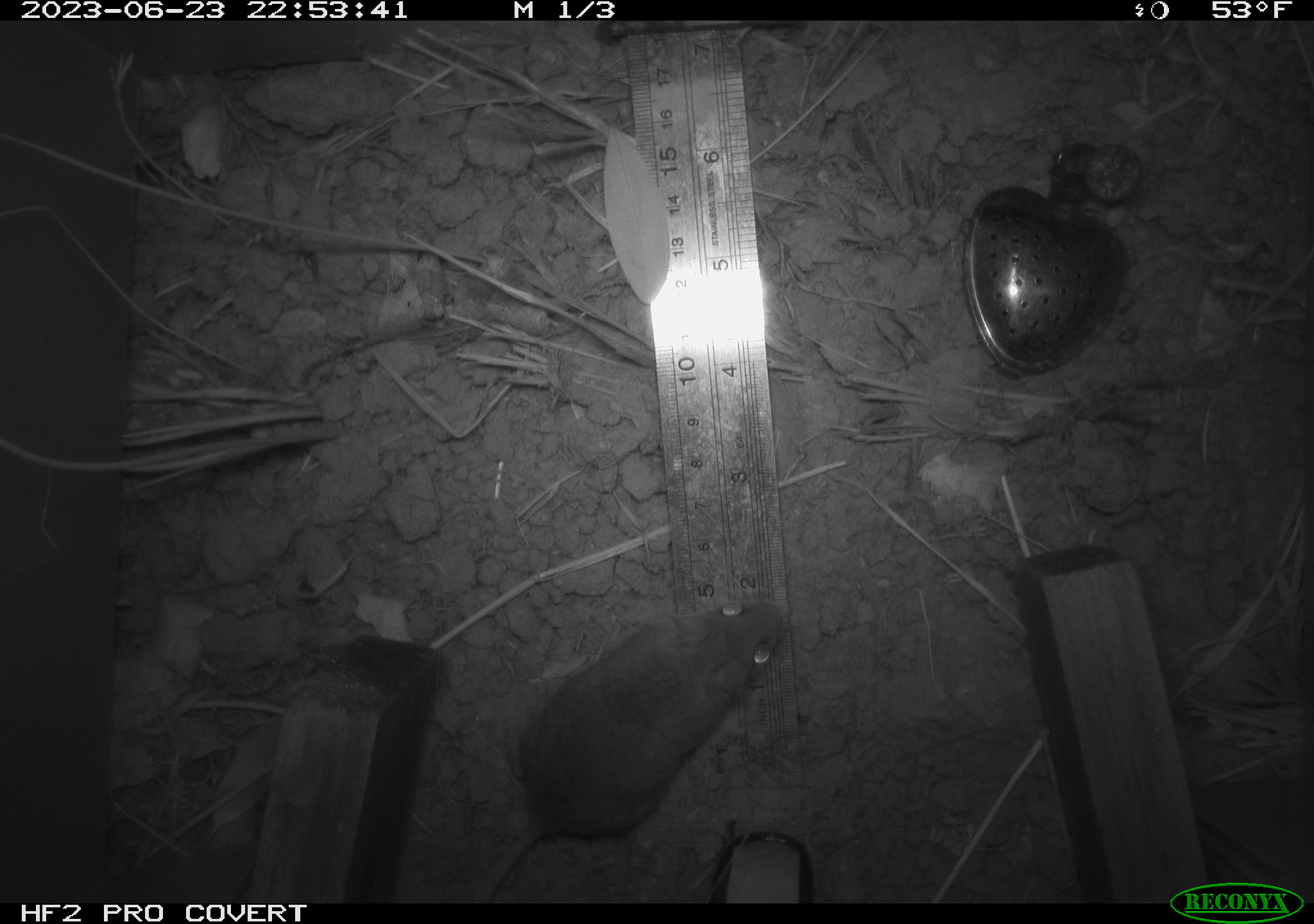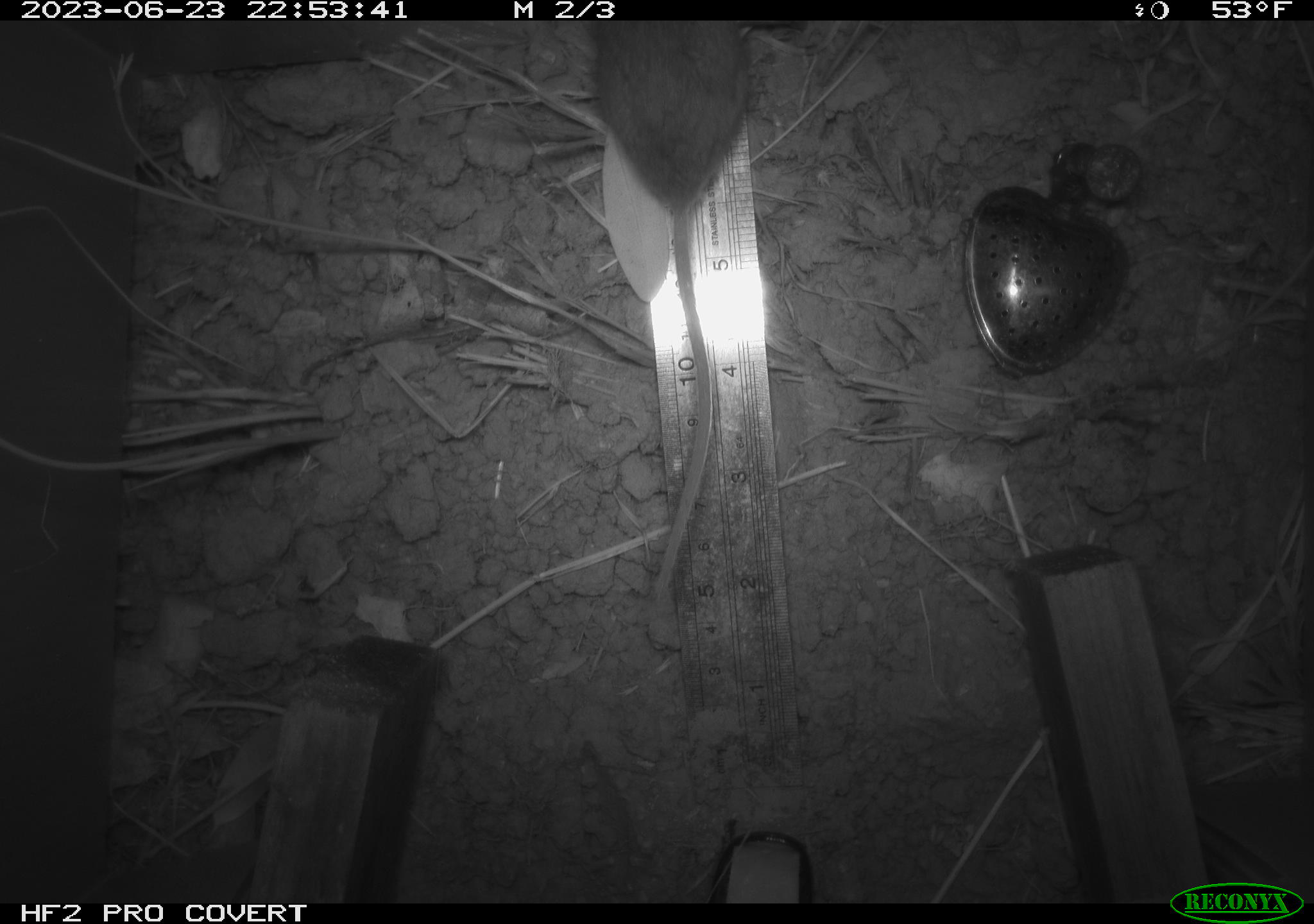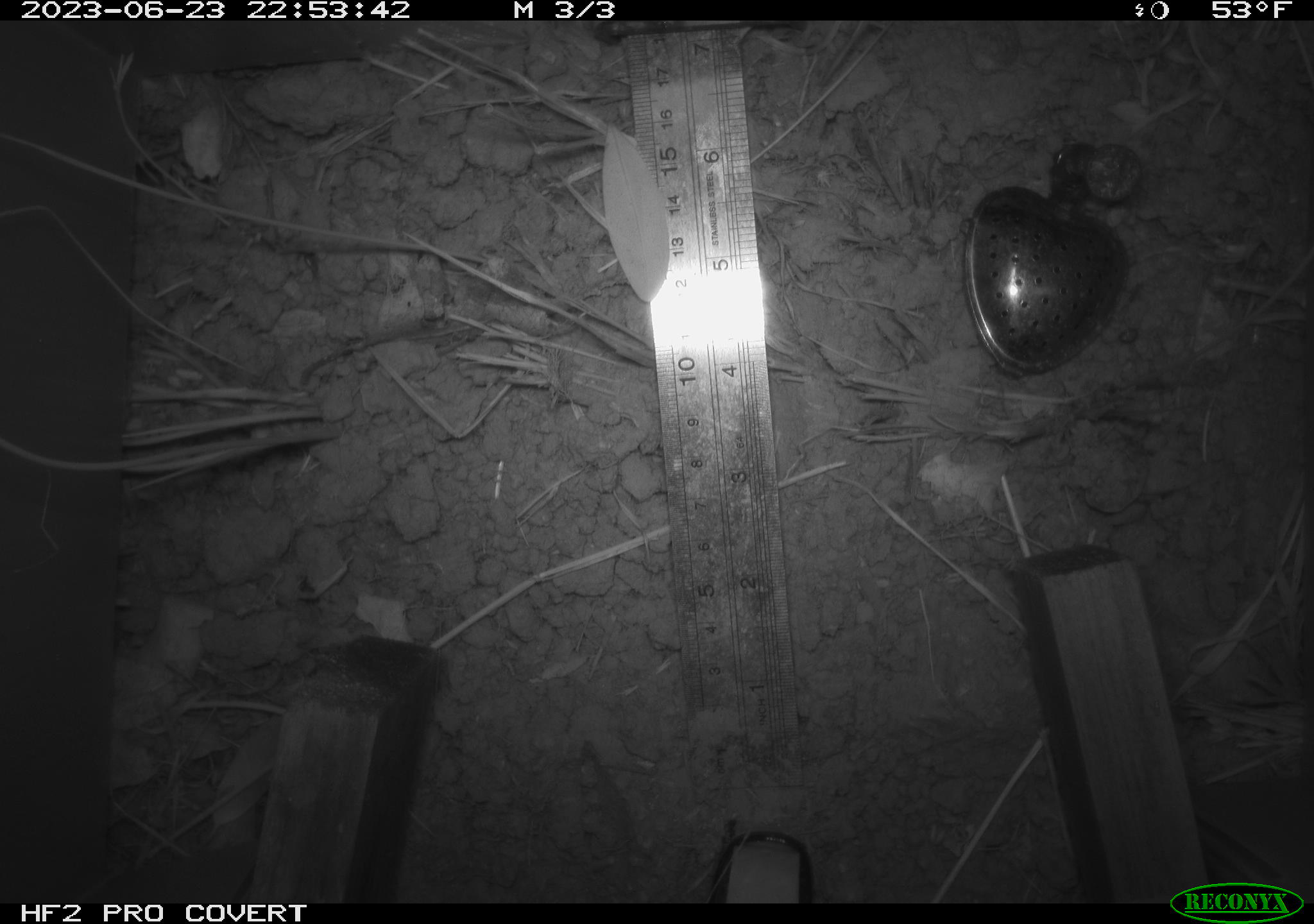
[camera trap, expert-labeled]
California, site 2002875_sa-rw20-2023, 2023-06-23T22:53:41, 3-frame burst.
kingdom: Animalia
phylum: Chordata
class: Mammalia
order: Rodentia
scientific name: Rodentia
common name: mouse species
Mouse species (Rodentia).